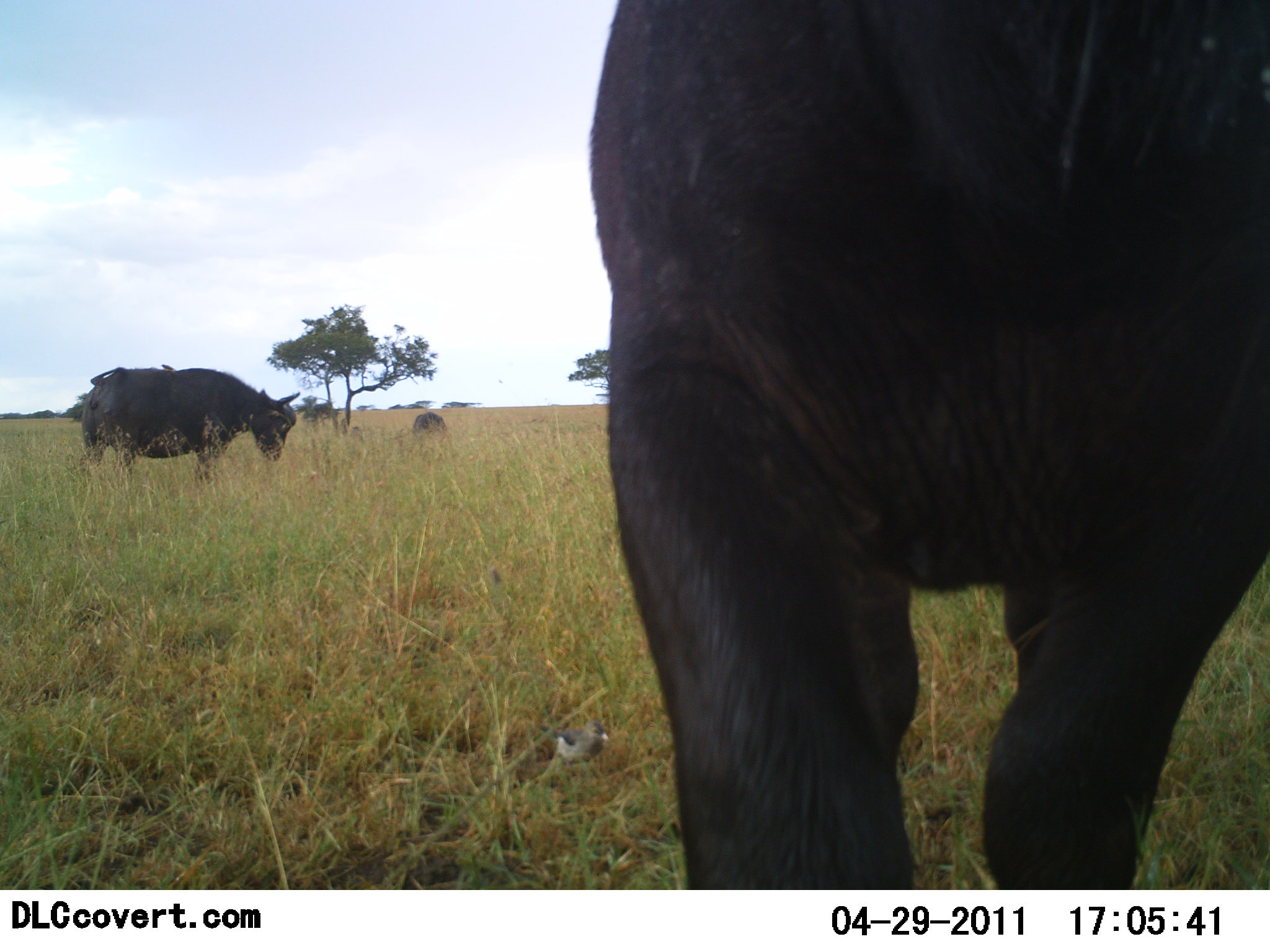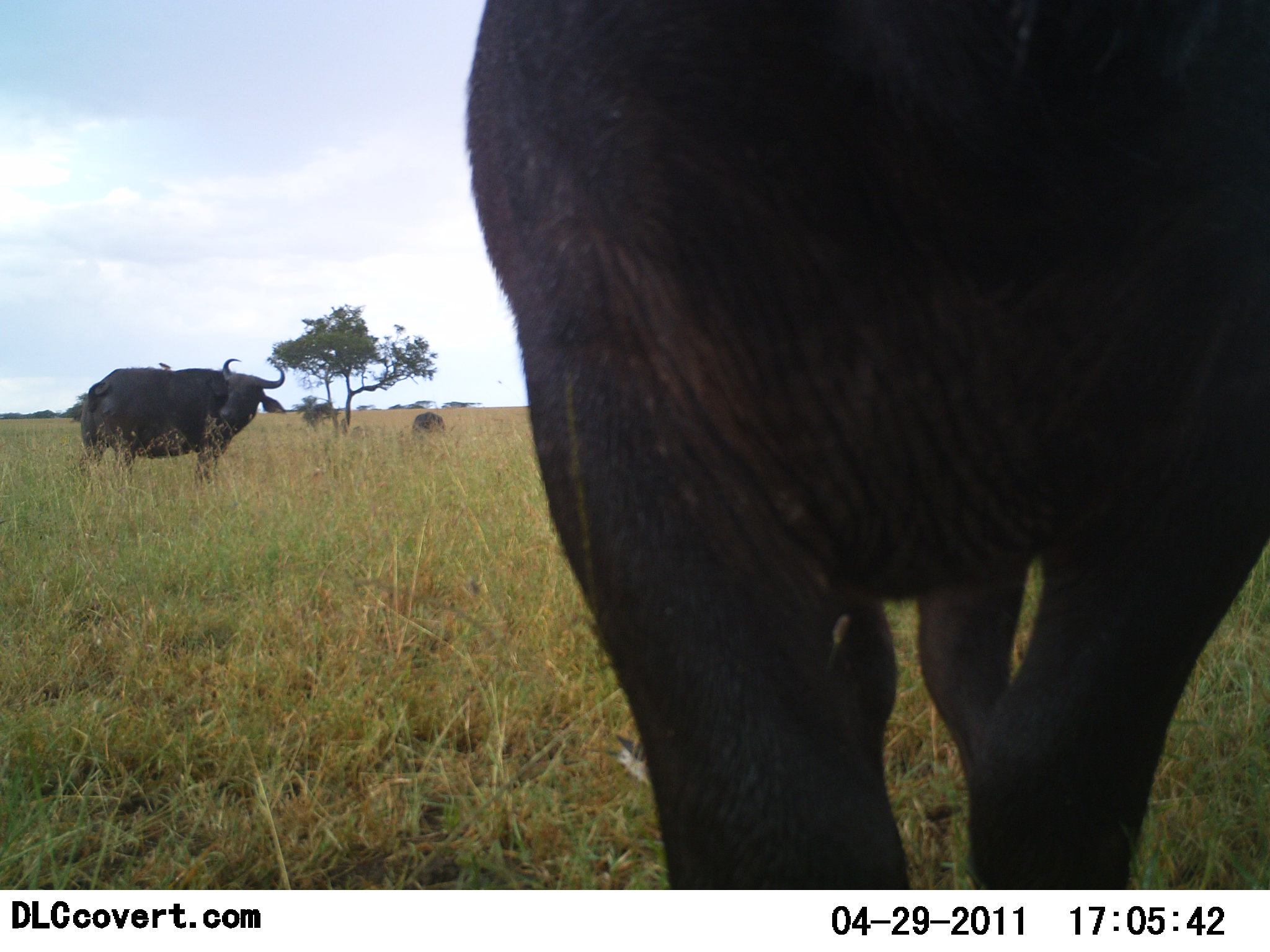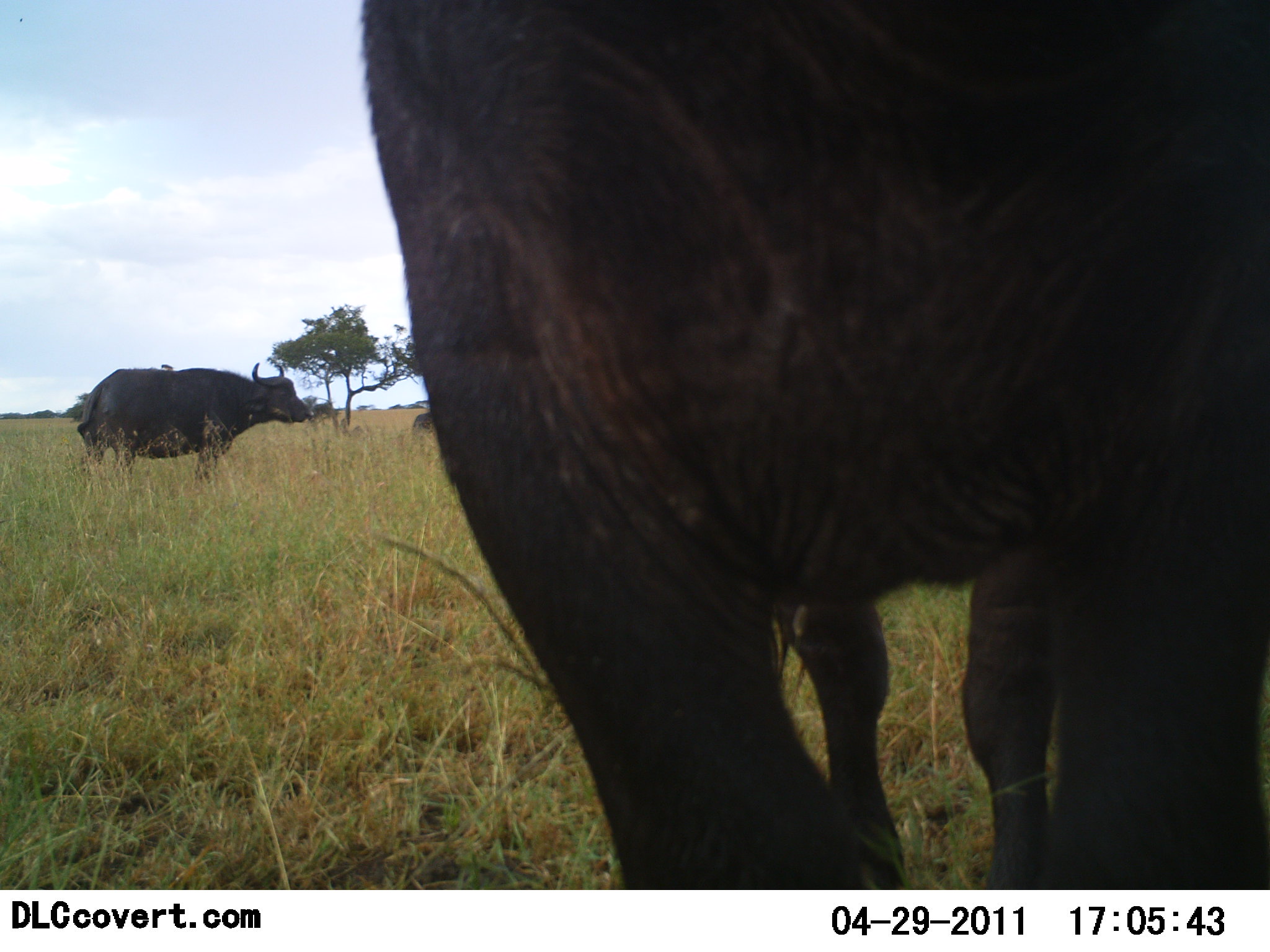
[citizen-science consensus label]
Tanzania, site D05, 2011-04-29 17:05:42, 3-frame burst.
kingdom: Animalia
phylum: Chordata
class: Mammalia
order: Artiodactyla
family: Bovidae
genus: Syncerus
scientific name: Syncerus caffer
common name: cape buffalo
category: buffalo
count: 3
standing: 87%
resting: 0%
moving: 20%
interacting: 7%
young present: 0%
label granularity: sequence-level